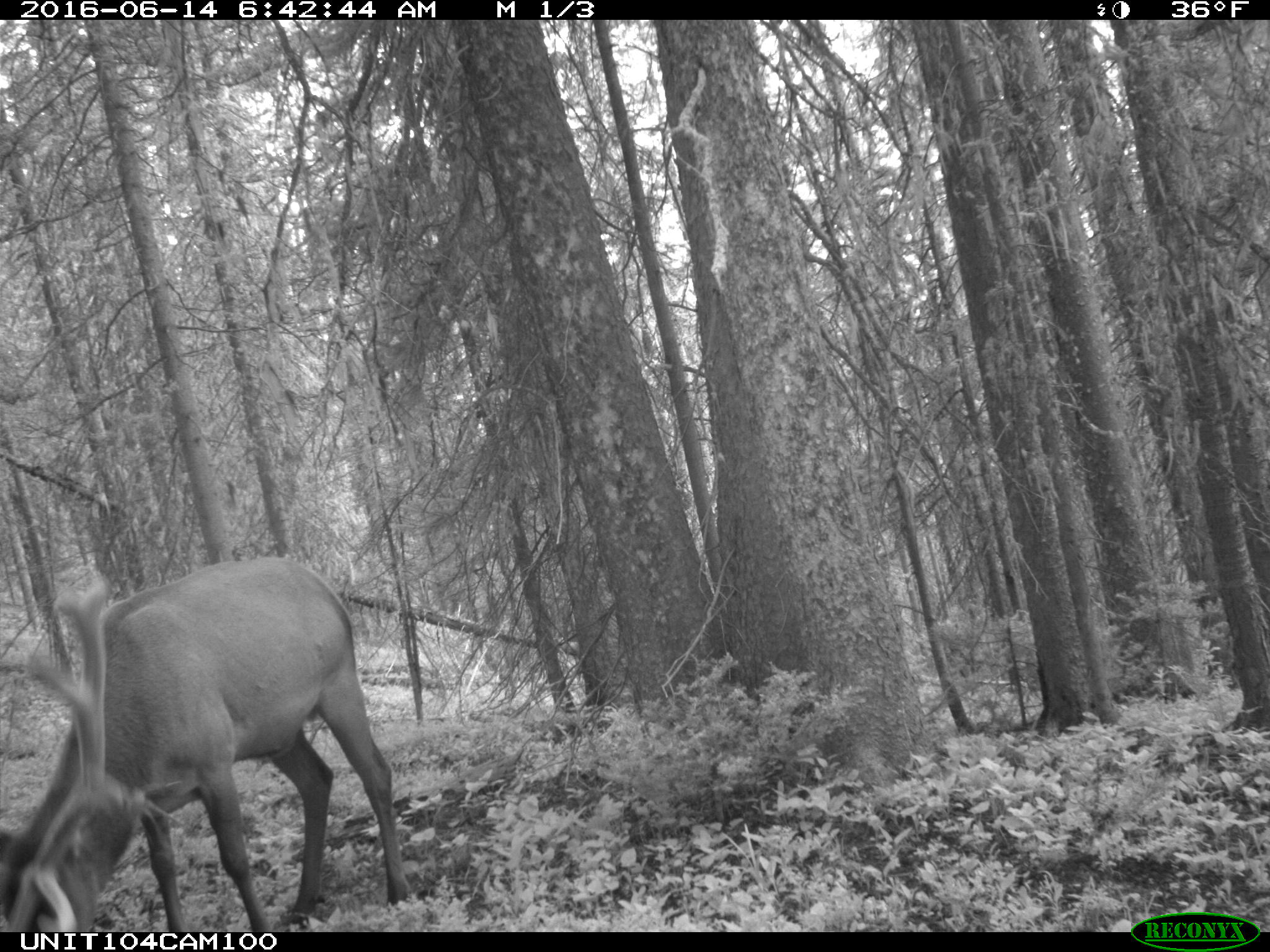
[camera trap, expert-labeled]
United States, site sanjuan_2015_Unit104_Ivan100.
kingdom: Animalia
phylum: Chordata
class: Mammalia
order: Artiodactyla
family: Cervidae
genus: Cervus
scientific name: Cervus elaphus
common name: red deer